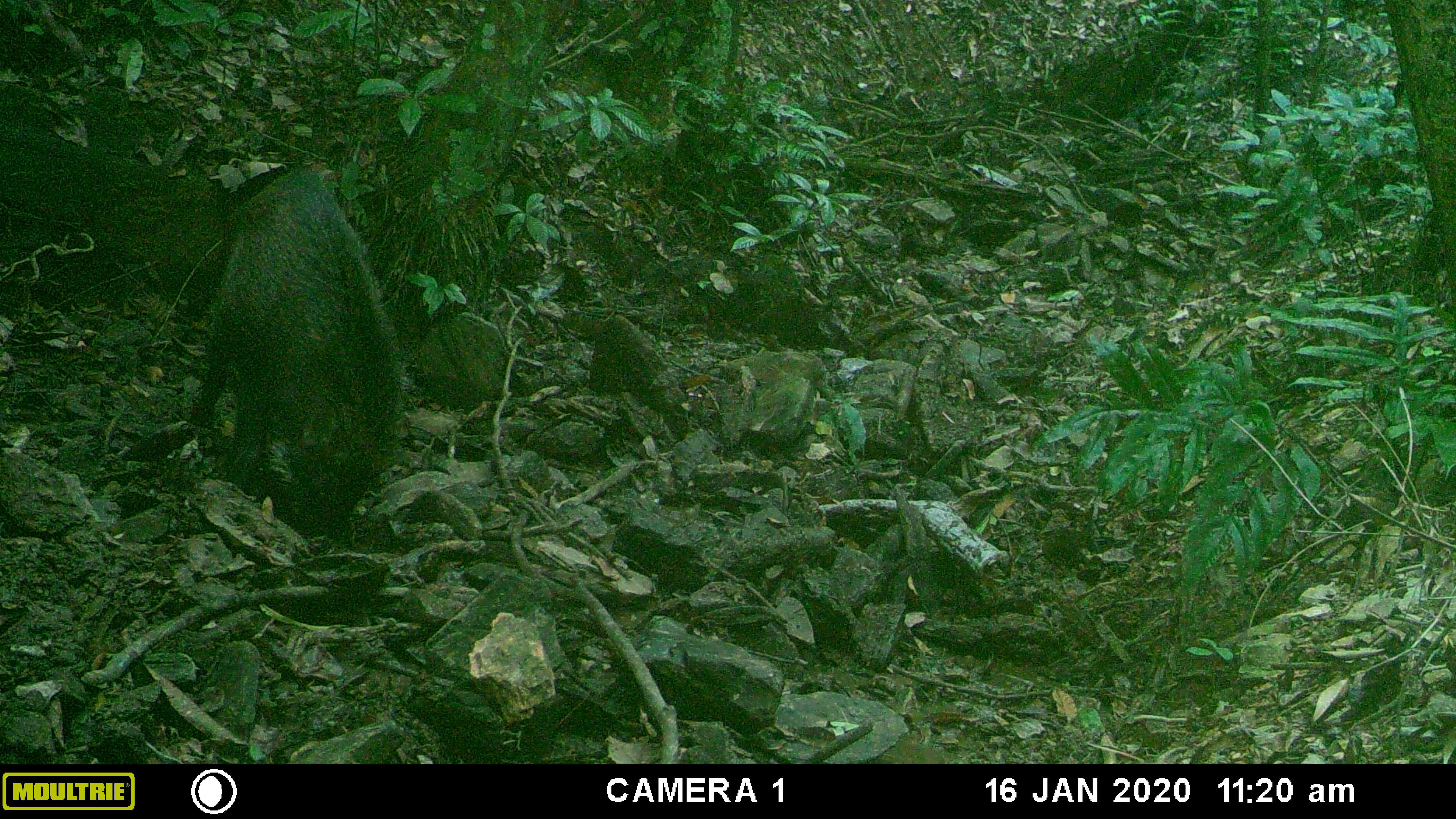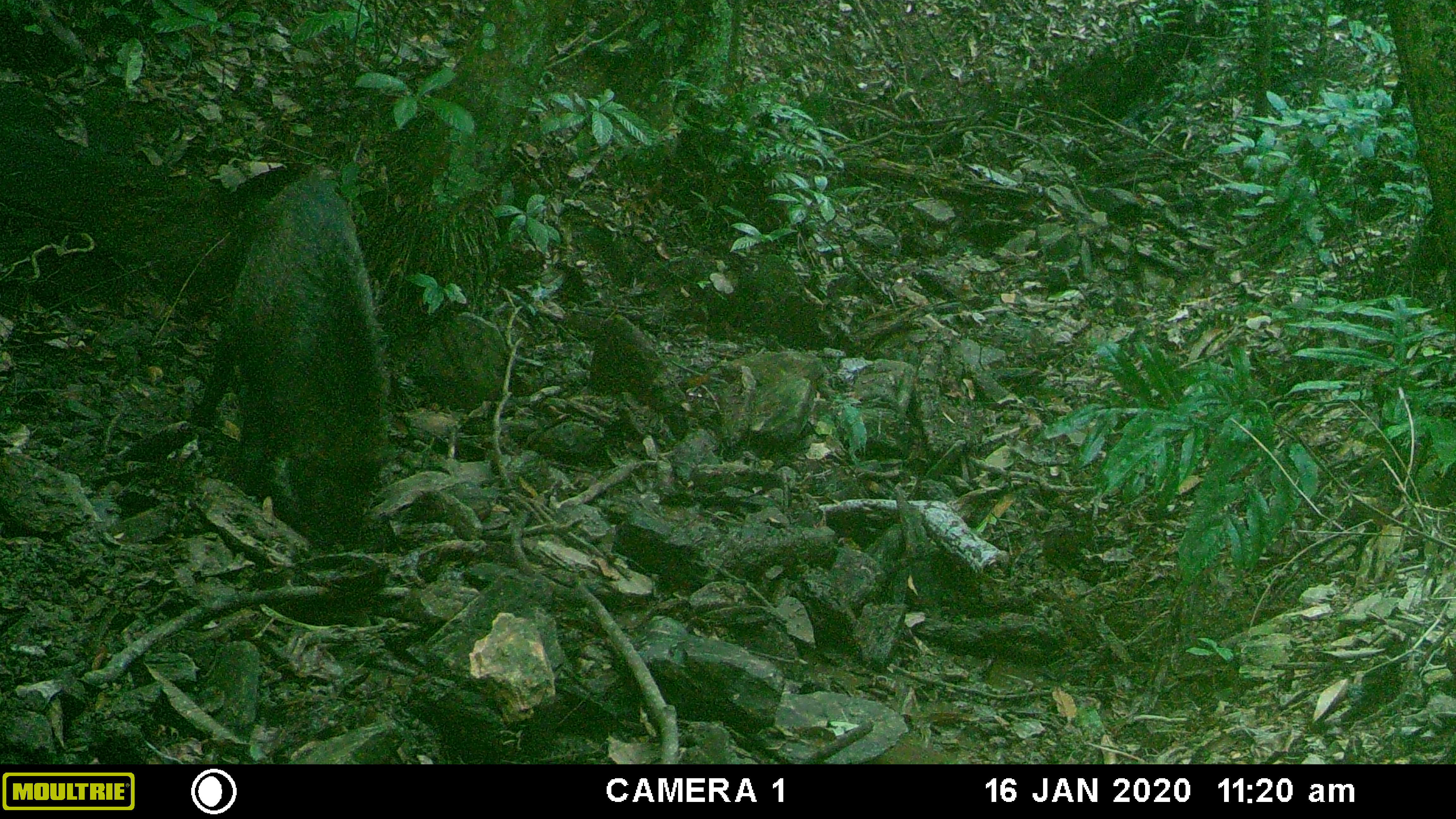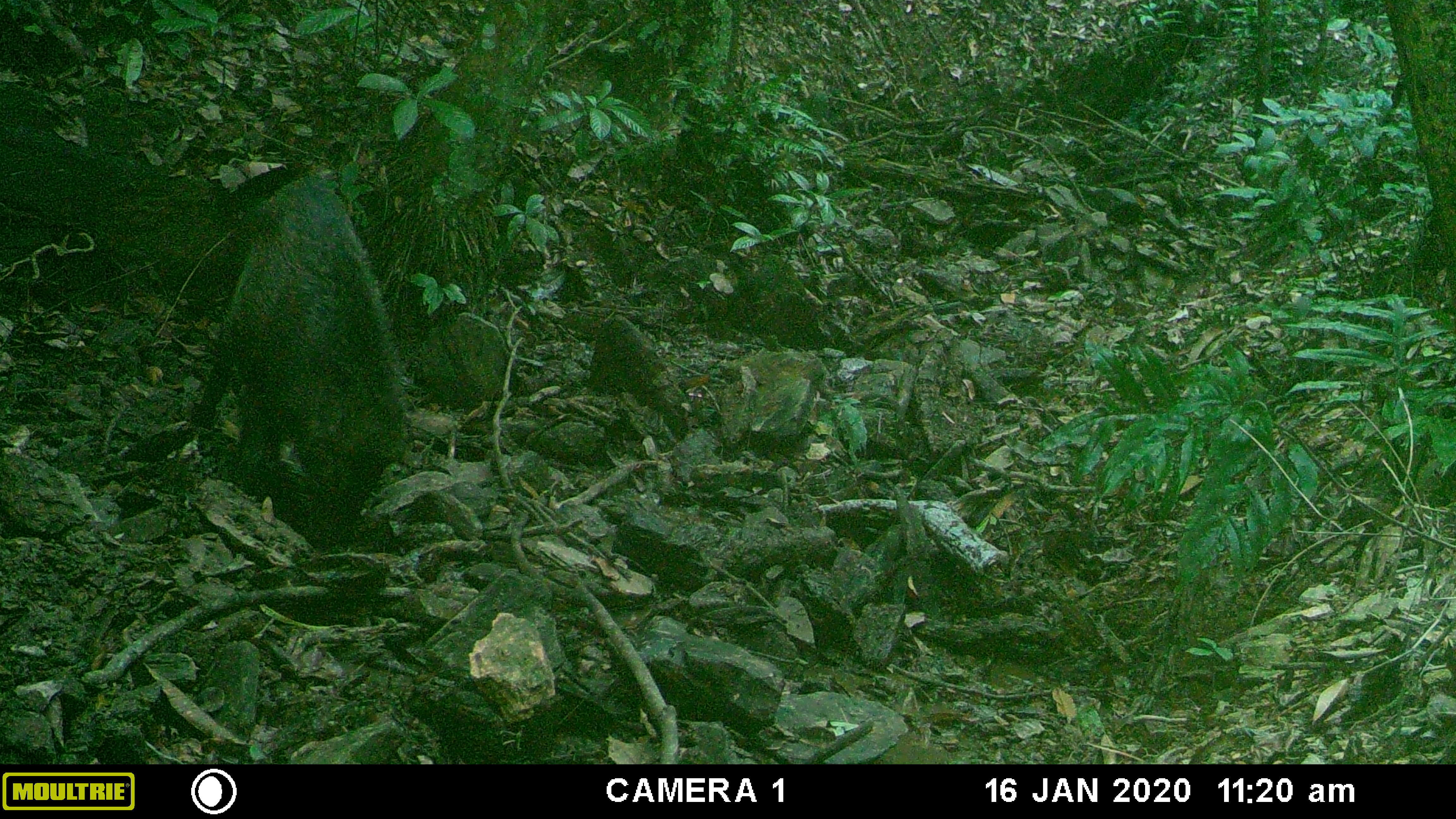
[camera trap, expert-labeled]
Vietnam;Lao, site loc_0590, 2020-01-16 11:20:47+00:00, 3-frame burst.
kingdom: Animalia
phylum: Chordata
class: Mammalia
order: Artiodactyla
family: Suidae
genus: Sus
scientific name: Sus scrofa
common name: eurasian wild pig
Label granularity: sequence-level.